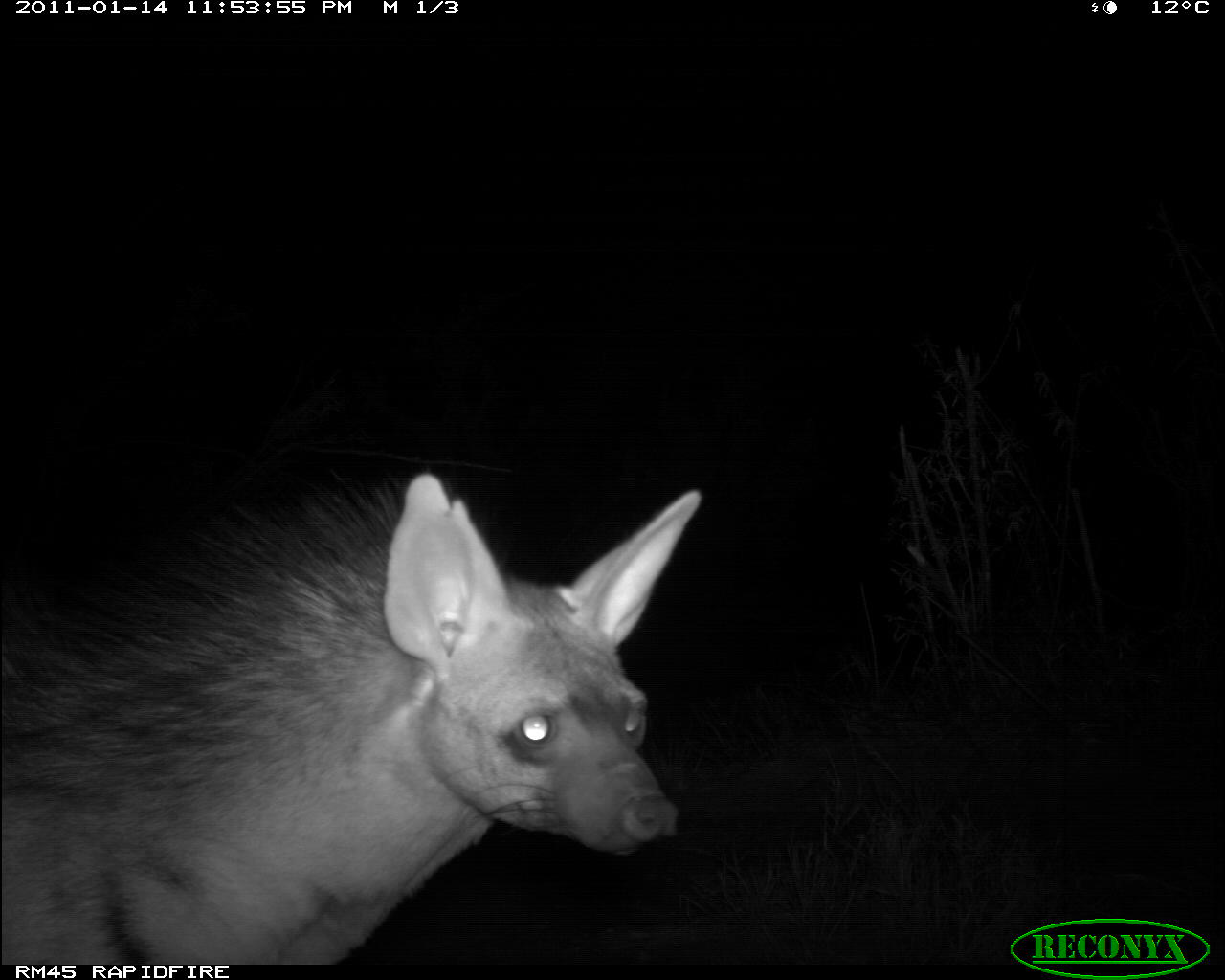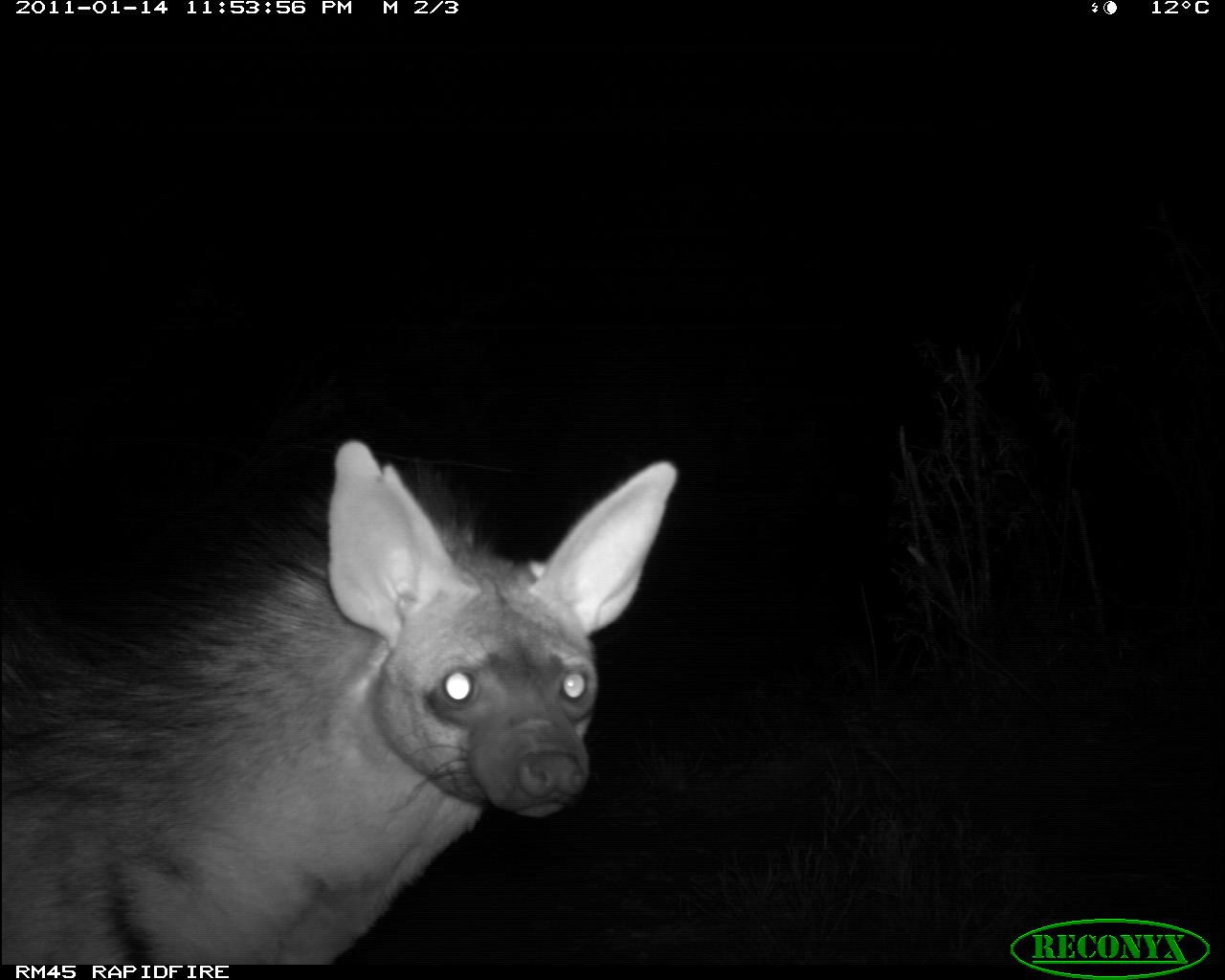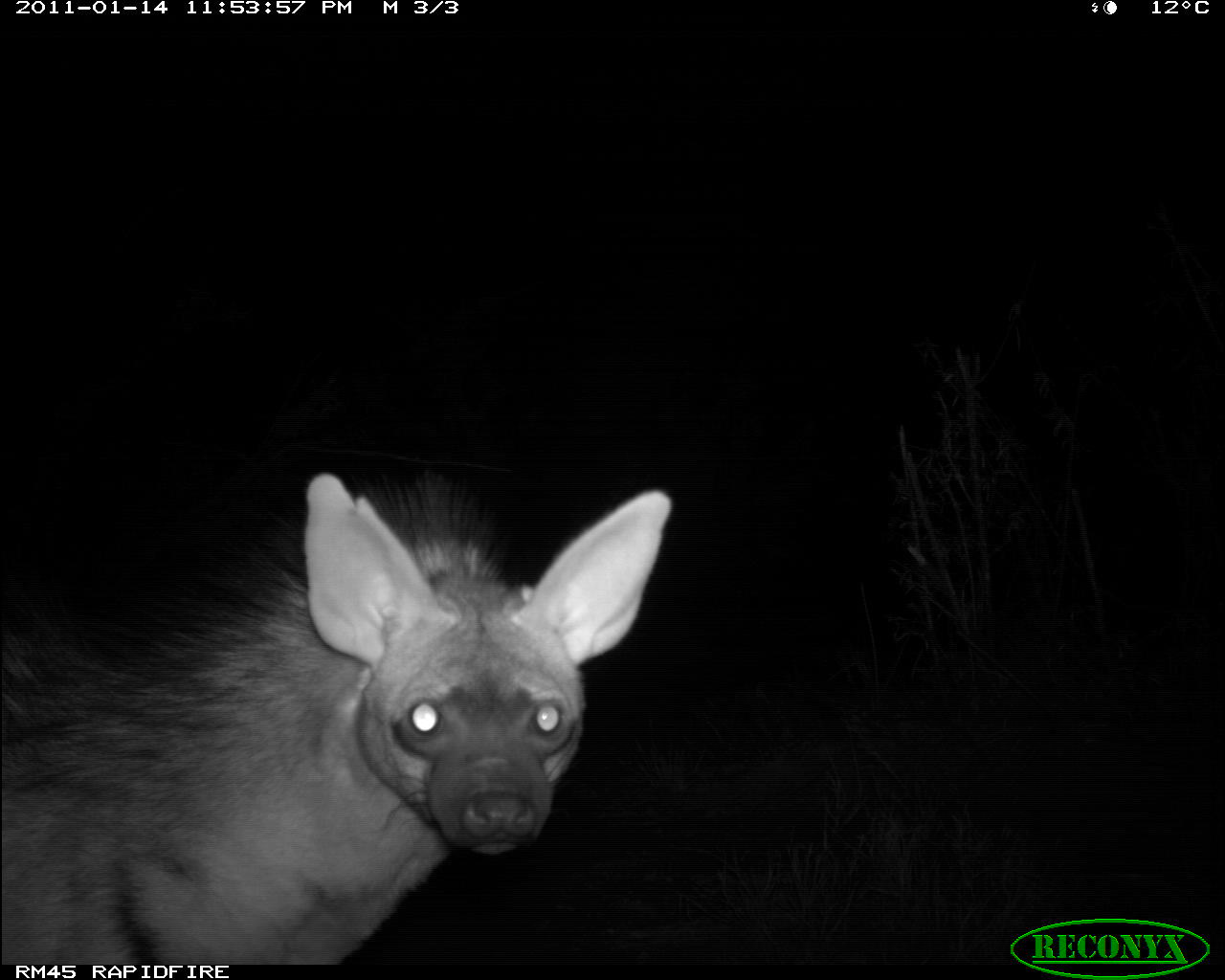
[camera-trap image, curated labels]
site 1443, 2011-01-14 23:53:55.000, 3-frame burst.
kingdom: Animalia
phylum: Chordata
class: Mammalia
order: Carnivora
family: Hyaenidae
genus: Proteles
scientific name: Proteles cristatus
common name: aardwolf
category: proteles cristata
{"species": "proteles cristata (aardwolf) (Proteles cristatus)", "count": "1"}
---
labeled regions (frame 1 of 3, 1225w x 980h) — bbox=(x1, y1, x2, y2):
proteles cristata: bbox=(0, 458, 705, 964)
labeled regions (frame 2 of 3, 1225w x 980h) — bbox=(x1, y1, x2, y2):
proteles cristata: bbox=(0, 432, 682, 964)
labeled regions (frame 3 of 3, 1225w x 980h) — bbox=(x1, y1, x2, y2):
proteles cristata: bbox=(0, 463, 675, 964)